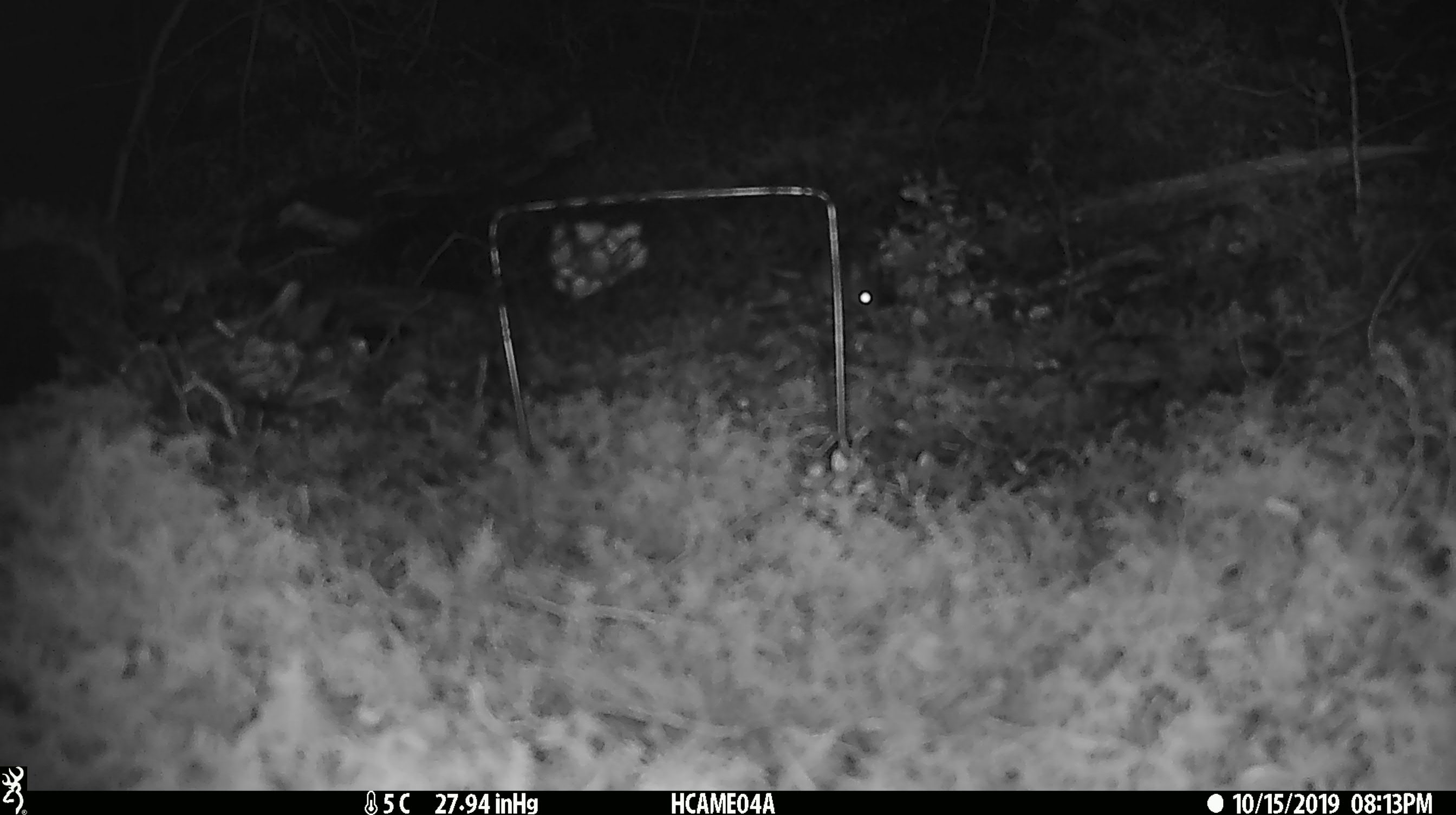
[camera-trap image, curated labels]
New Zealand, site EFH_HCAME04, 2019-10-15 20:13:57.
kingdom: Animalia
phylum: Chordata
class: Mammalia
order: Rodentia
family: Muridae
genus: Mus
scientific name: Mus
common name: mouse